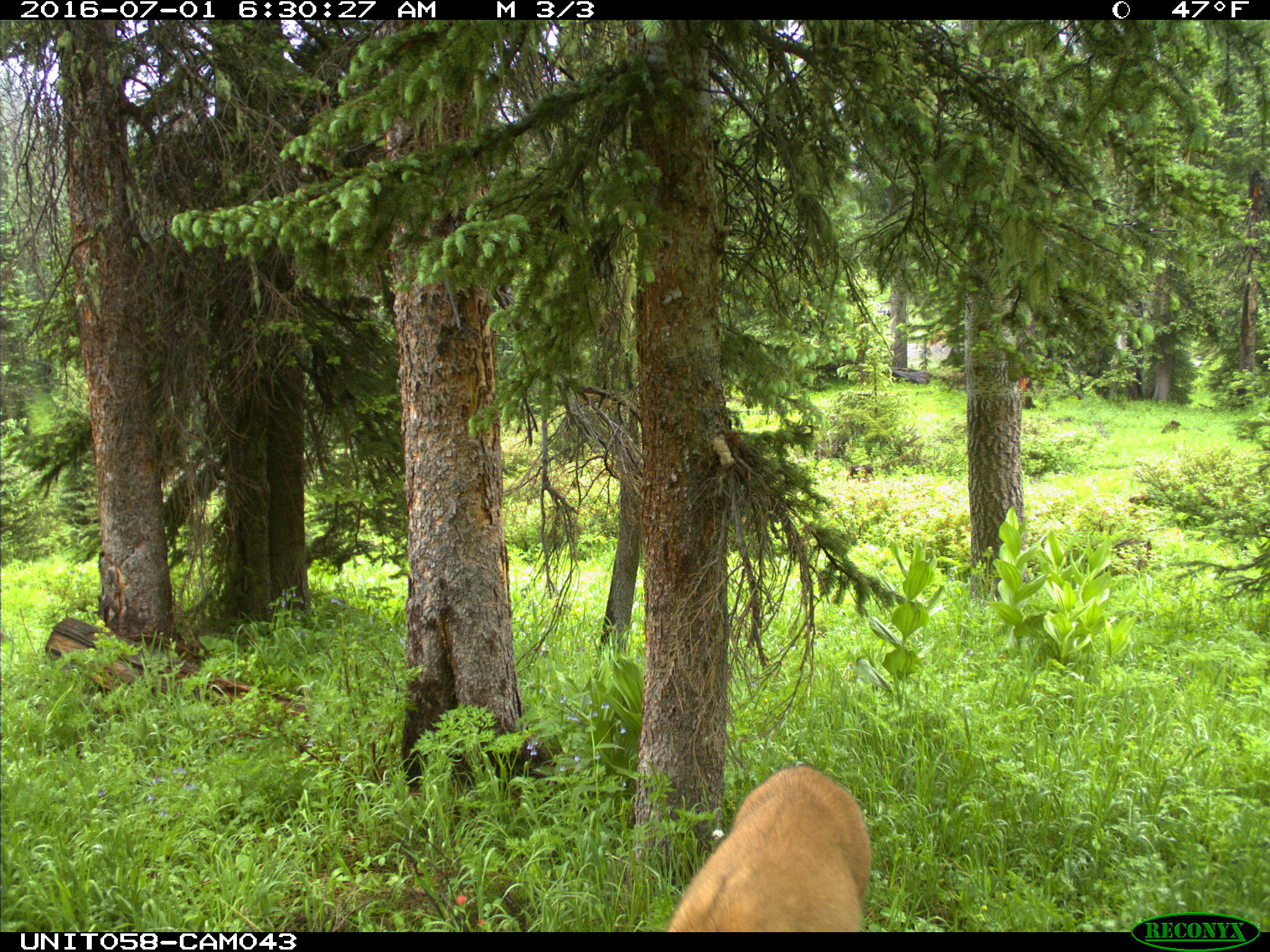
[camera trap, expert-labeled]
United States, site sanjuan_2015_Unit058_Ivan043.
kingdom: Animalia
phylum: Chordata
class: Mammalia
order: Artiodactyla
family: Cervidae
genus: Odocoileus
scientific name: Odocoileus hemionus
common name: mule deer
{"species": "Odocoileus hemionus (mule deer)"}